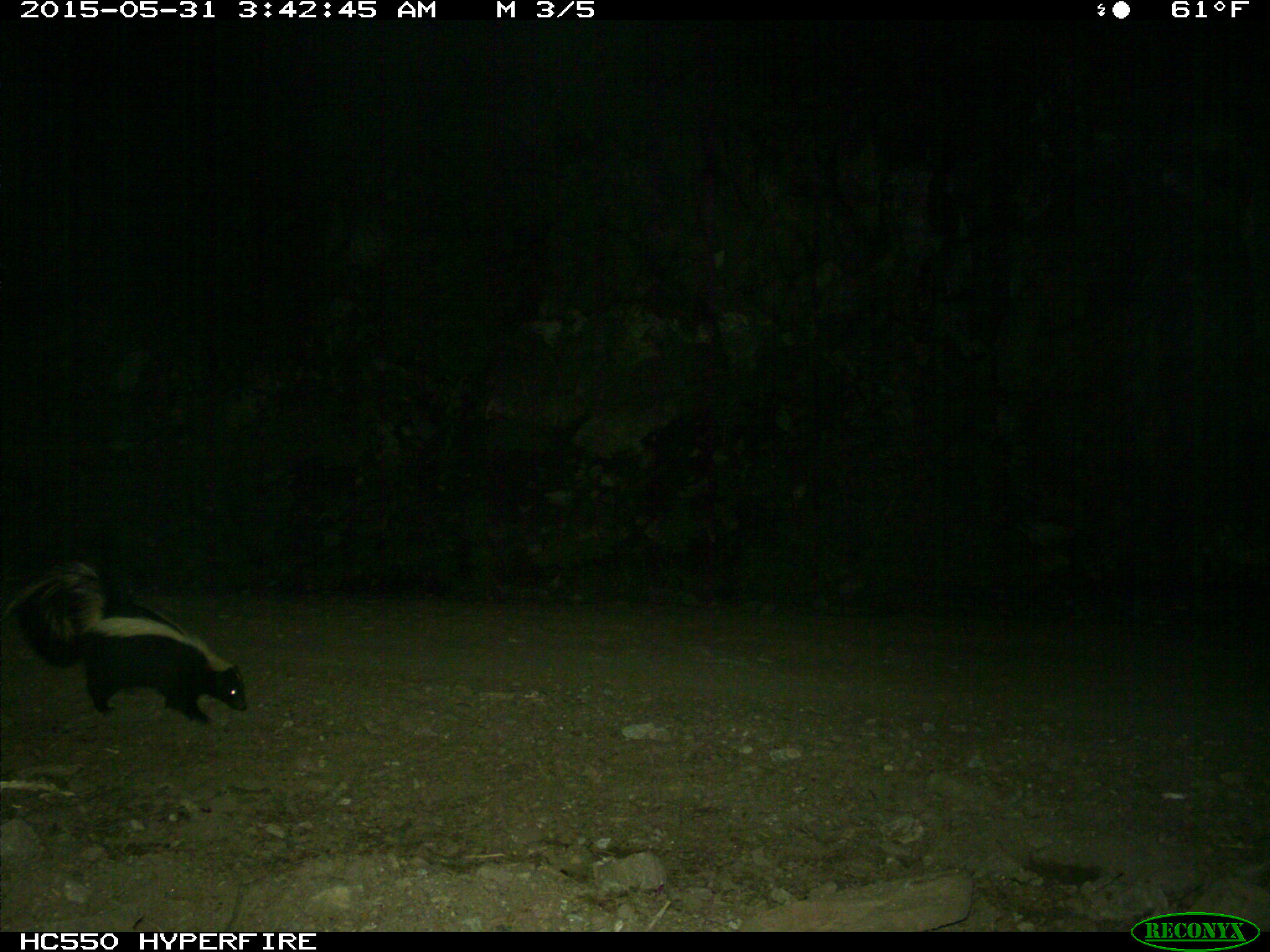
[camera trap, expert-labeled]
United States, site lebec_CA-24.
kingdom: Animalia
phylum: Chordata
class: Mammalia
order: Carnivora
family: Mephitidae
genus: Mephitis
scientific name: Mephitis mephitis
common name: striped skunk